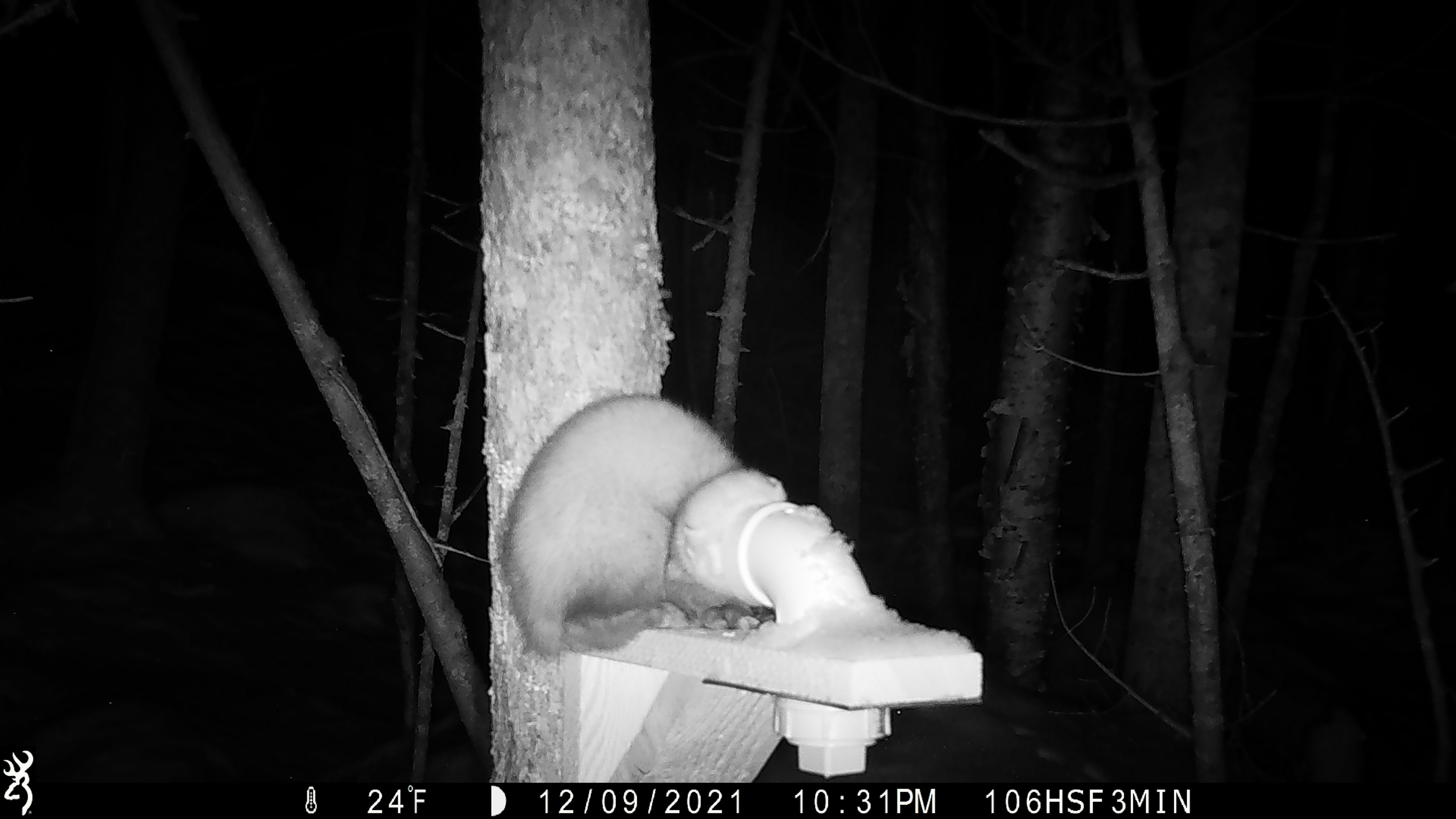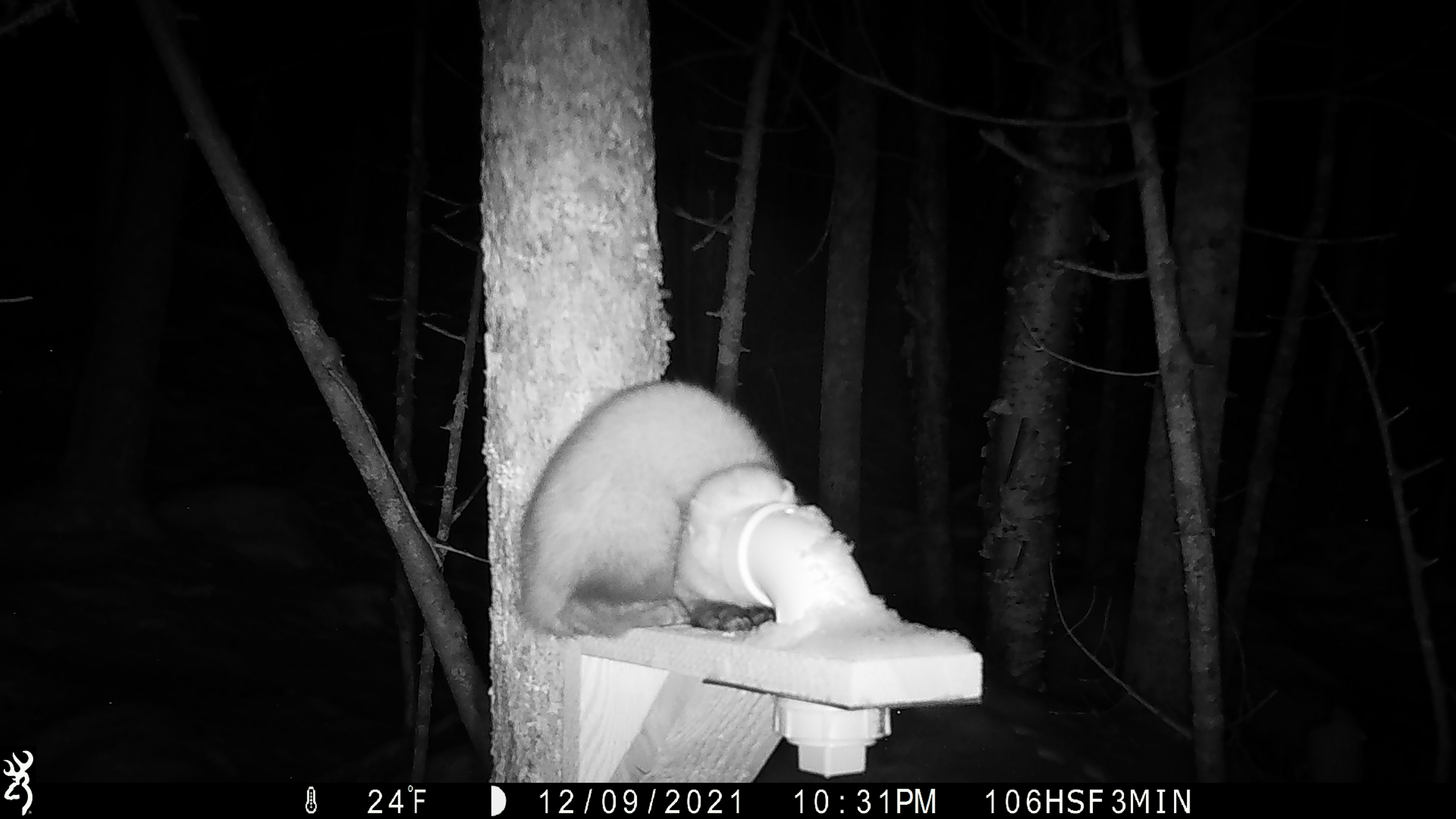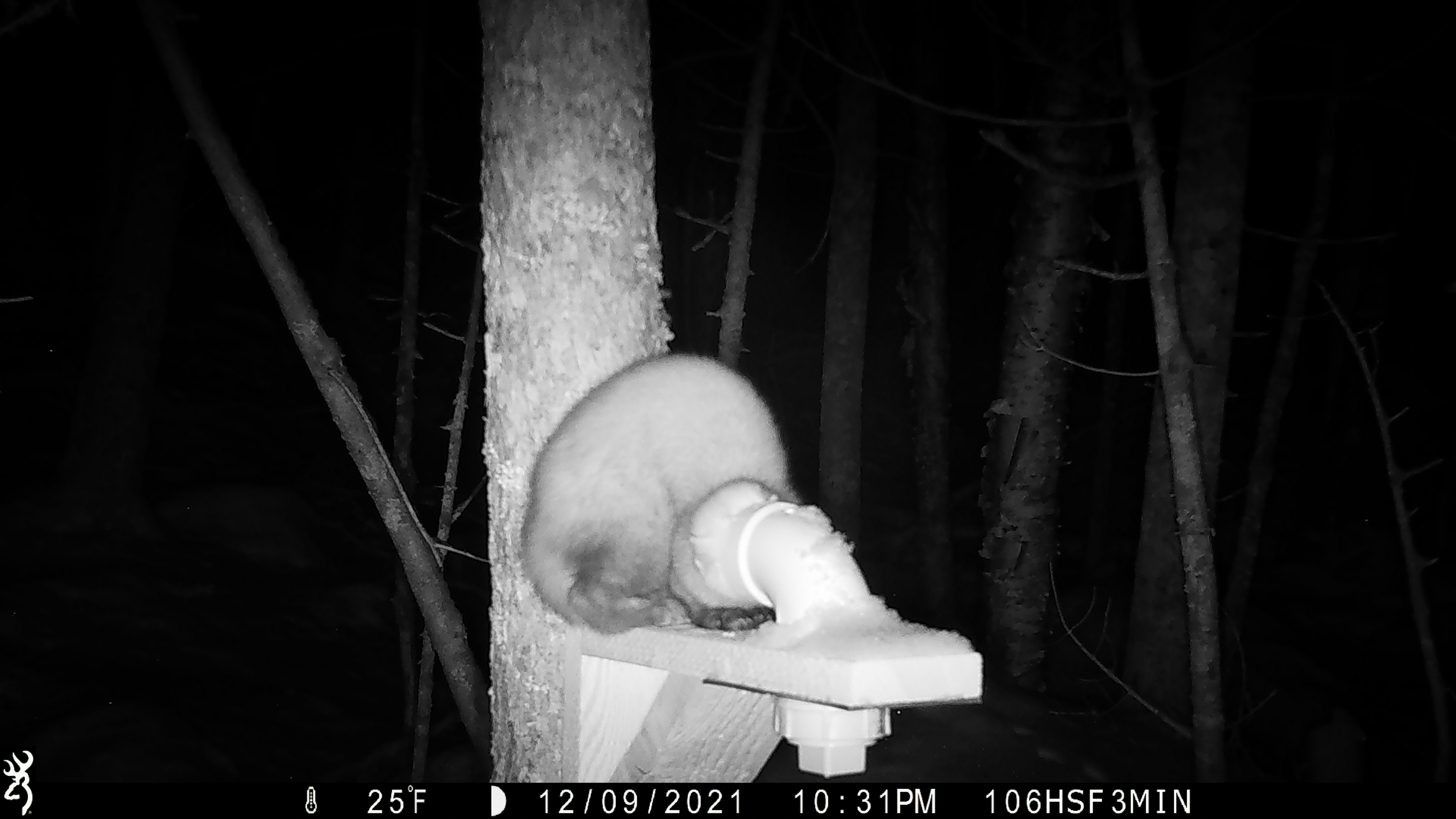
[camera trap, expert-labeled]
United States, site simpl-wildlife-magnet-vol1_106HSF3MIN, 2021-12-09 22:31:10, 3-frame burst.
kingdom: Animalia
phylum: Chordata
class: Mammalia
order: Carnivora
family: Mustelidae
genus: Martes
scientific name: Martes americana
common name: american marten